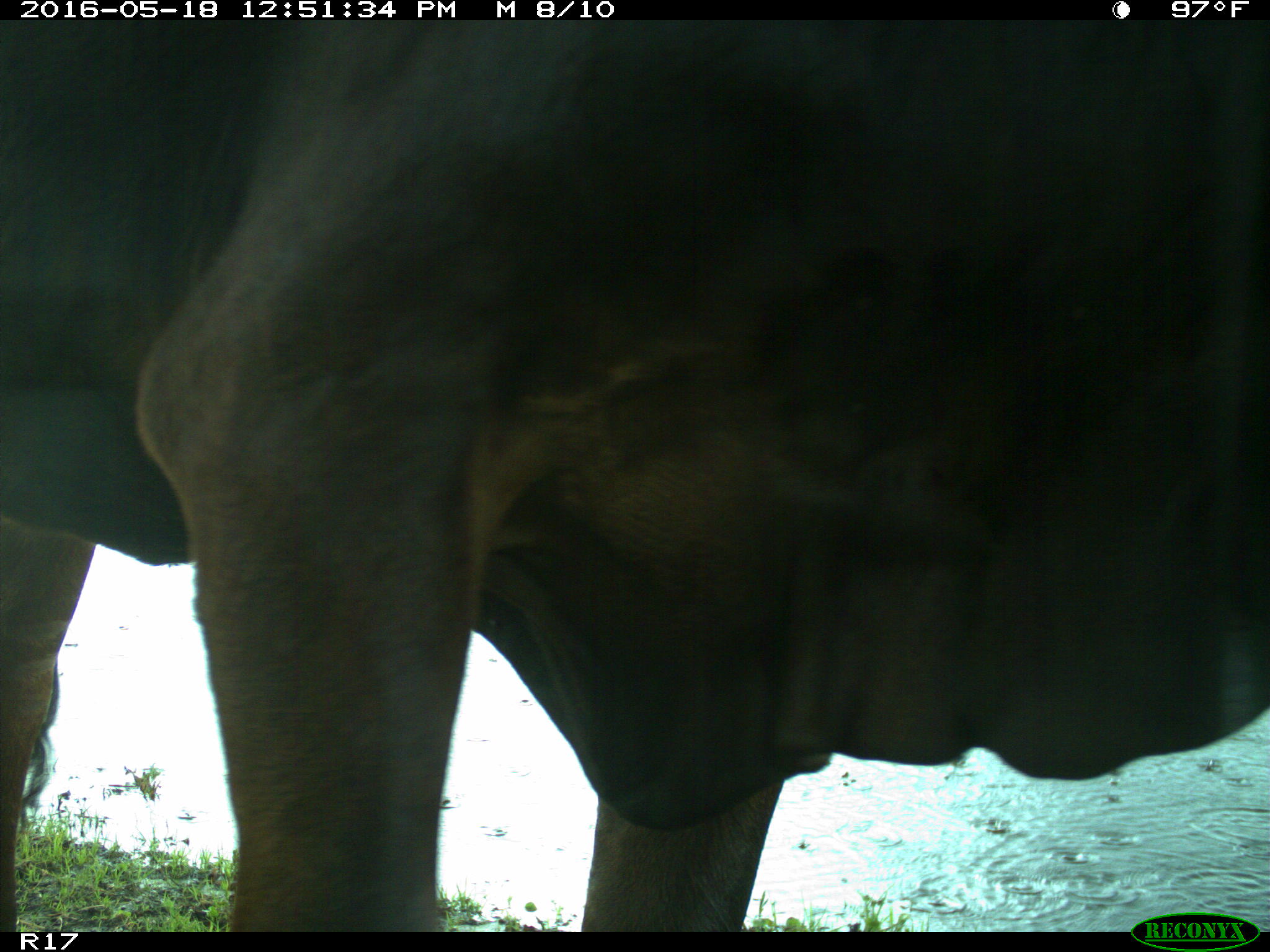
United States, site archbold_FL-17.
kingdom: Animalia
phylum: Chordata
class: Mammalia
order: Artiodactyla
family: Bovidae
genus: Bos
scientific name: Bos taurus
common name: domestic cow